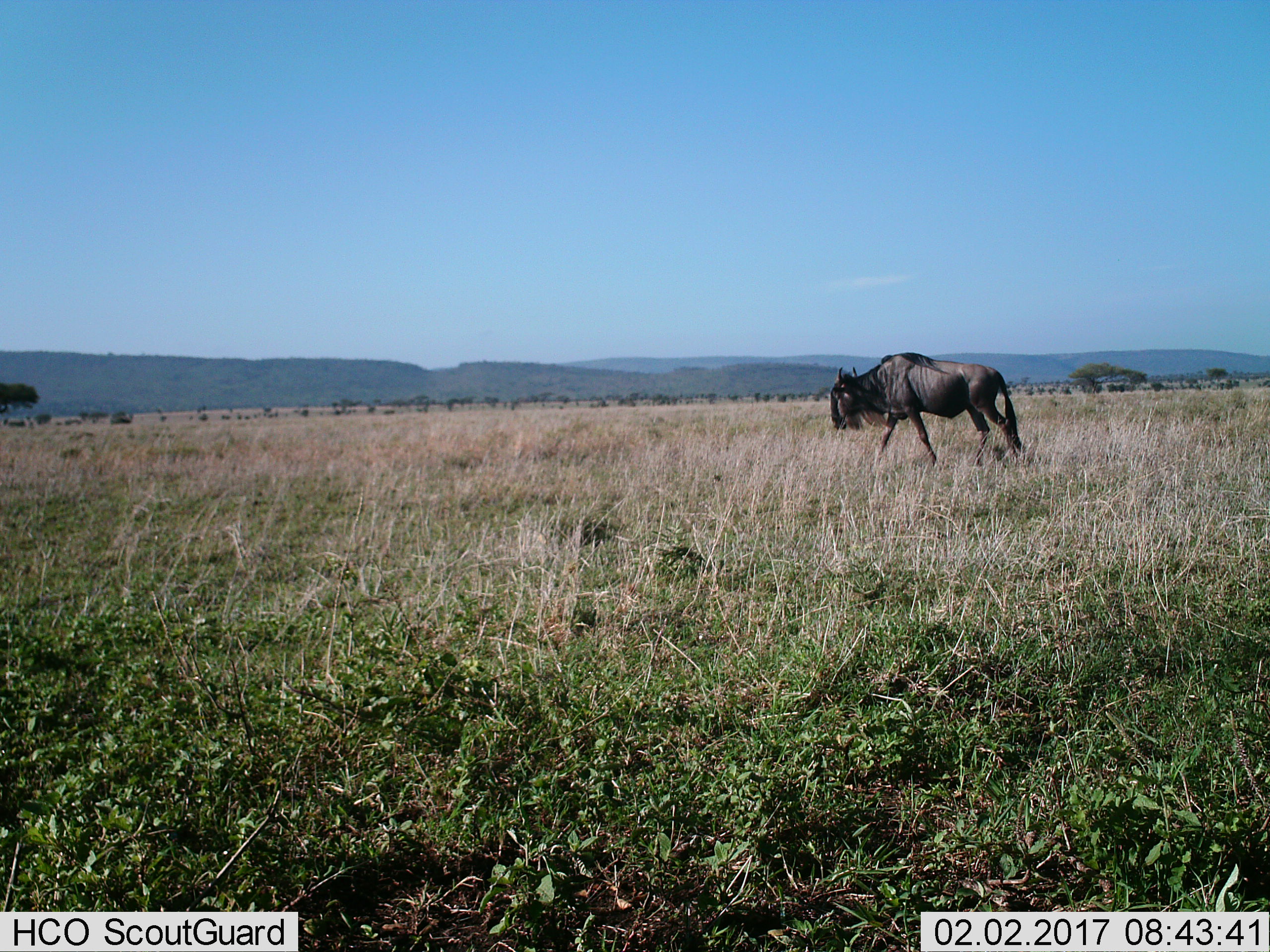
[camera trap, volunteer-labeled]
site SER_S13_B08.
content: unidentified animal